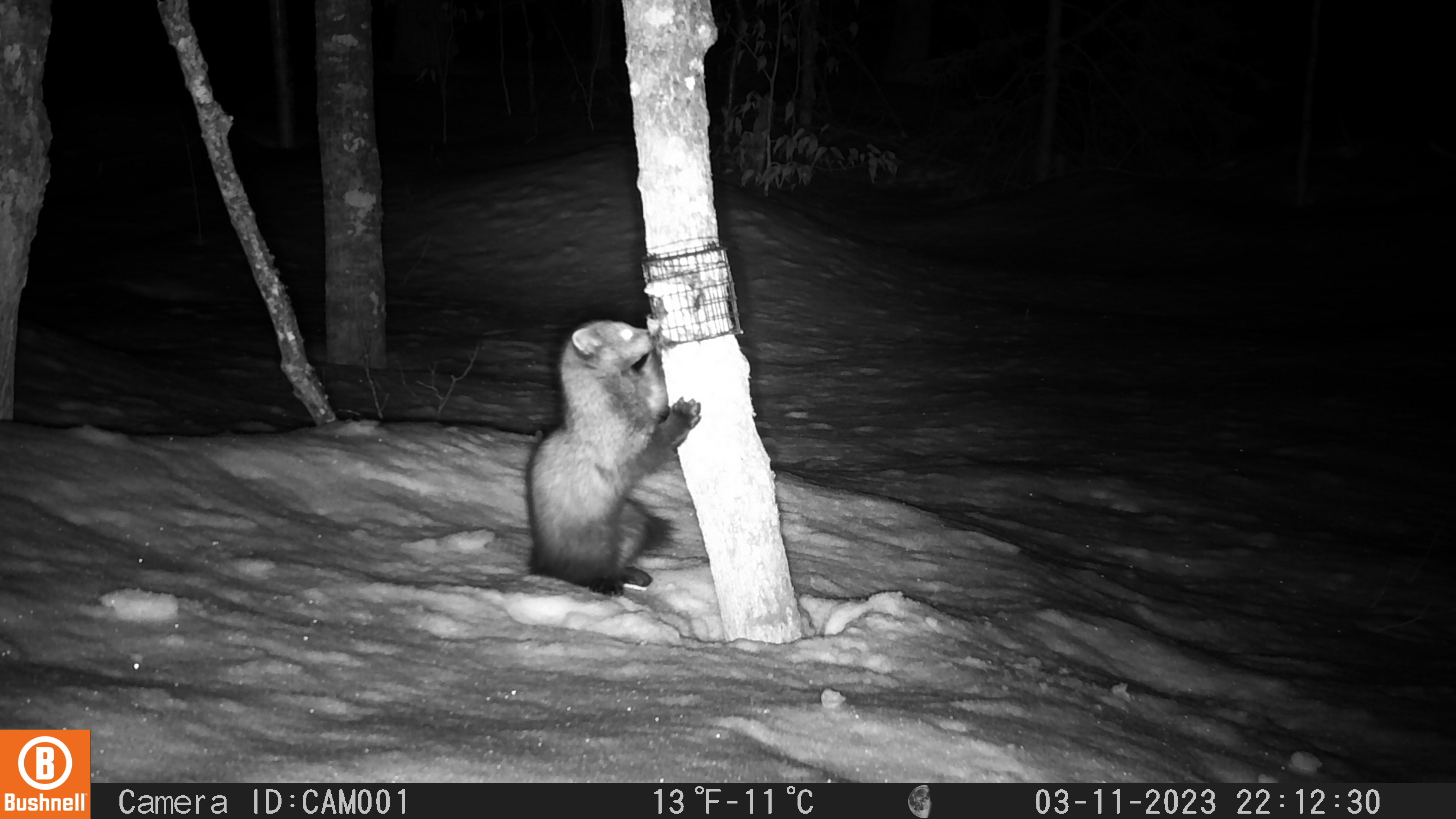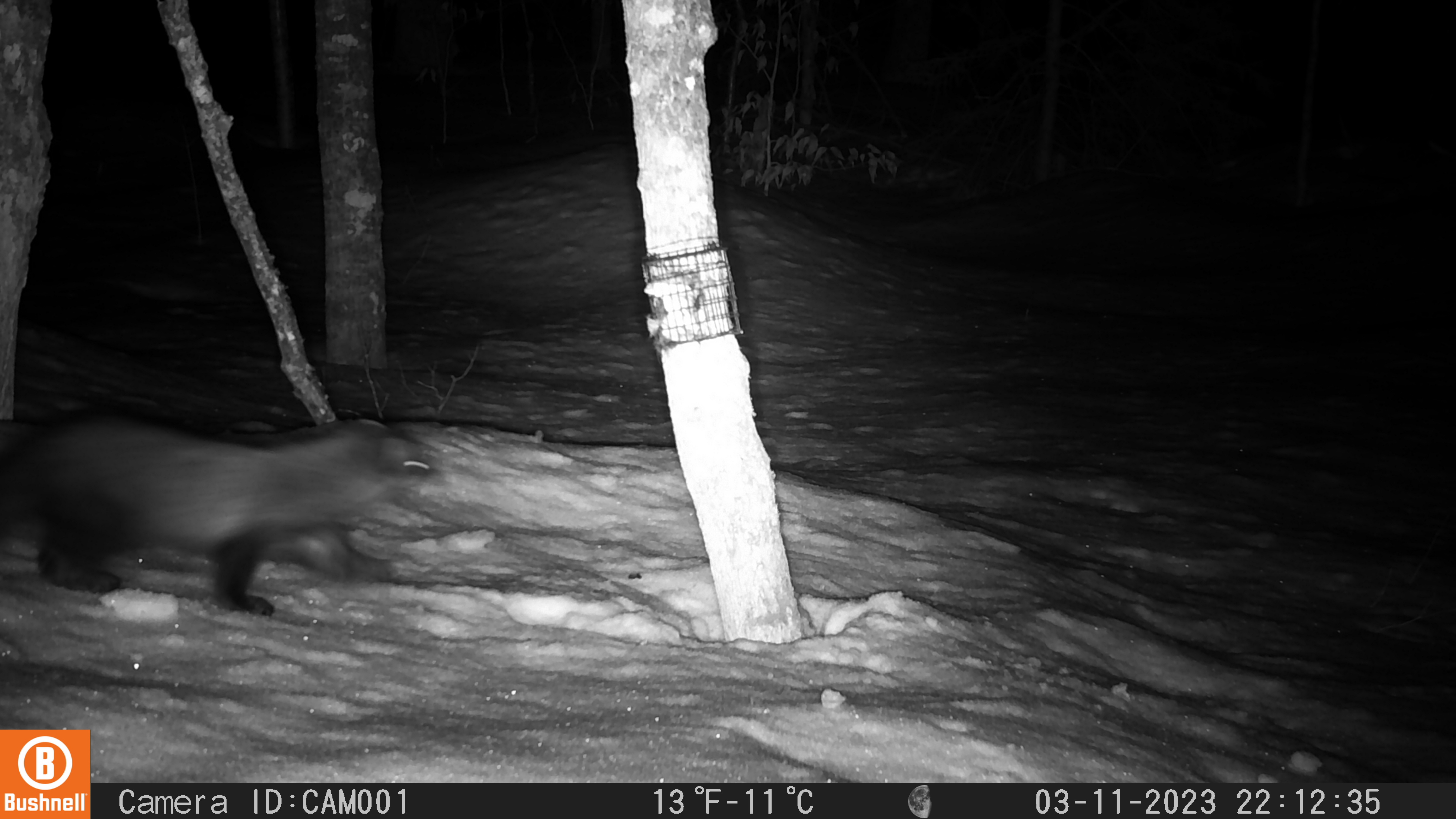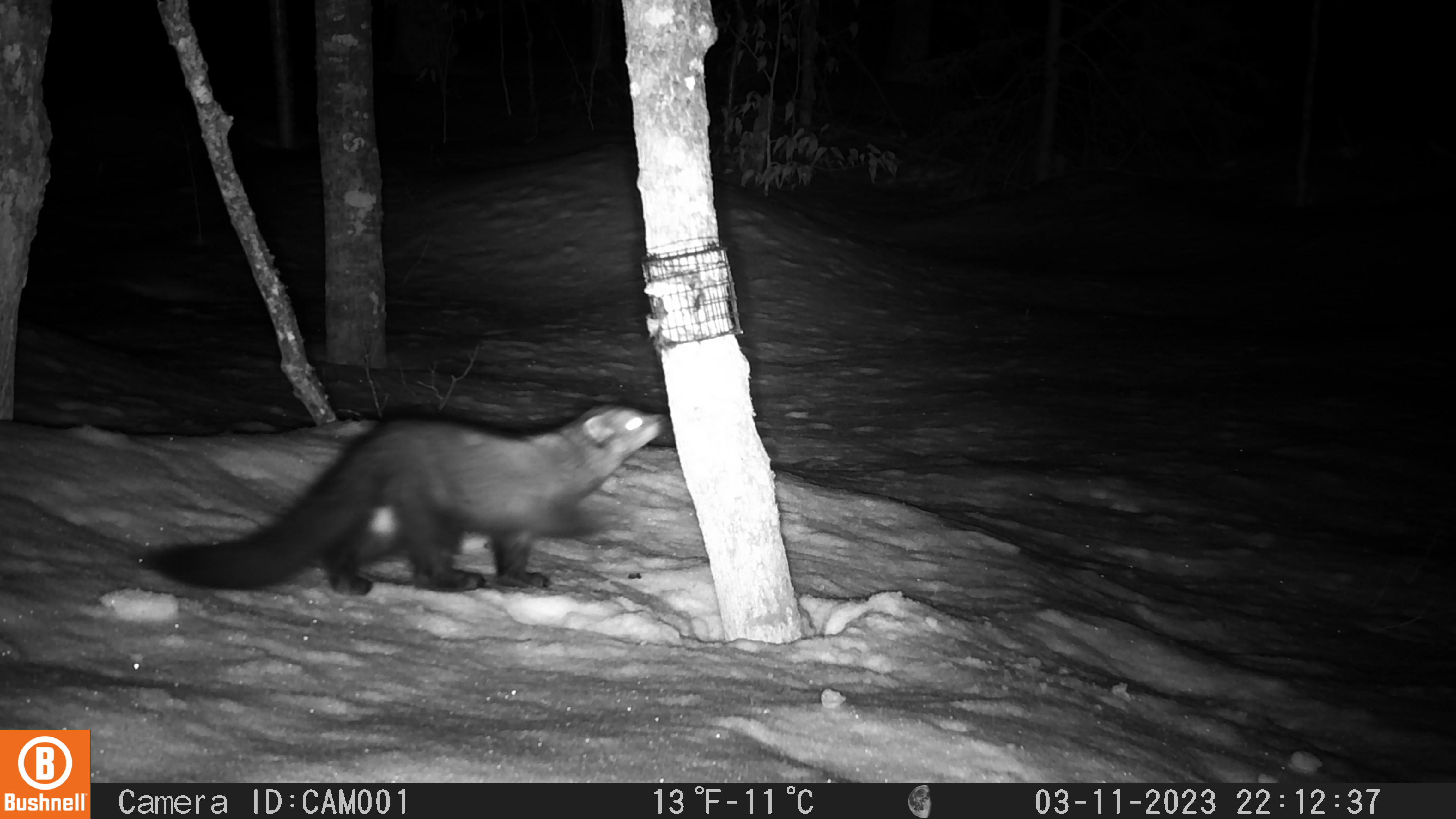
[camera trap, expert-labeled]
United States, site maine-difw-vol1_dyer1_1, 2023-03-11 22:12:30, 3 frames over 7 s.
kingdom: Animalia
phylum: Chordata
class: Mammalia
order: Carnivora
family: Mustelidae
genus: Pekania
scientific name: Pekania pennanti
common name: fisher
Fisher (Pekania pennanti).